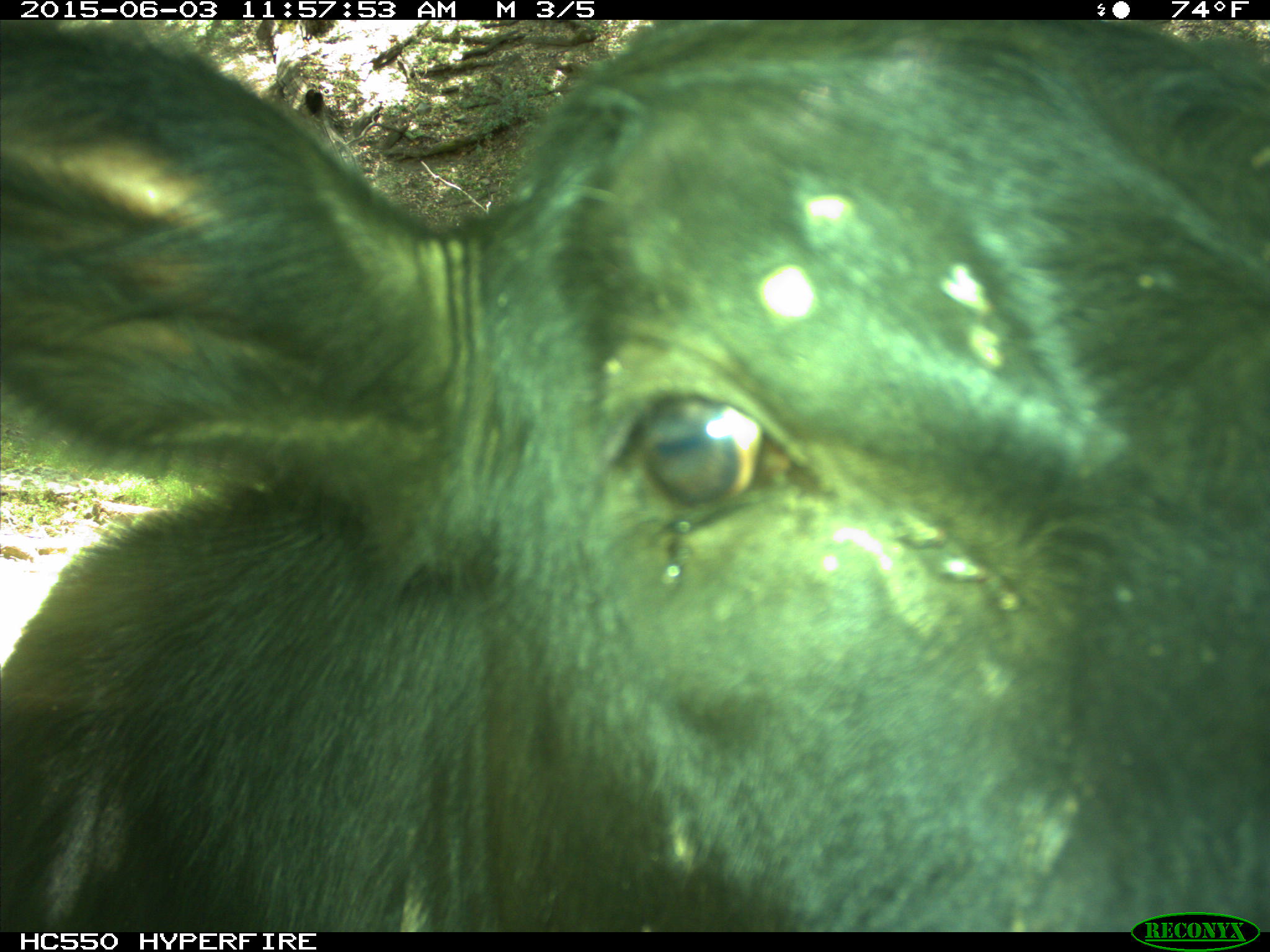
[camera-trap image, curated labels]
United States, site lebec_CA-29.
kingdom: Animalia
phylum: Chordata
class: Mammalia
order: Artiodactyla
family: Bovidae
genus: Bos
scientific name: Bos taurus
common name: domestic cow